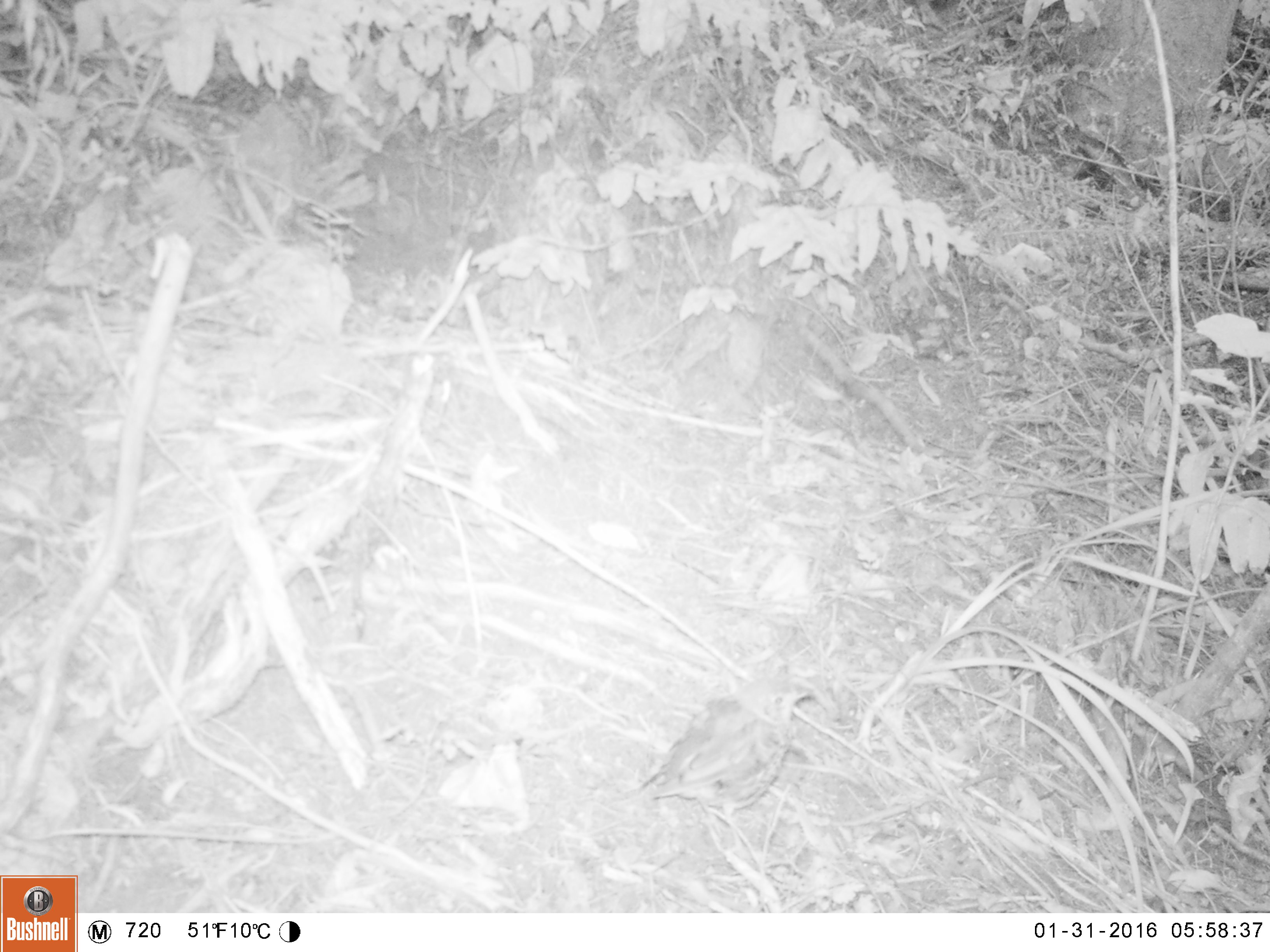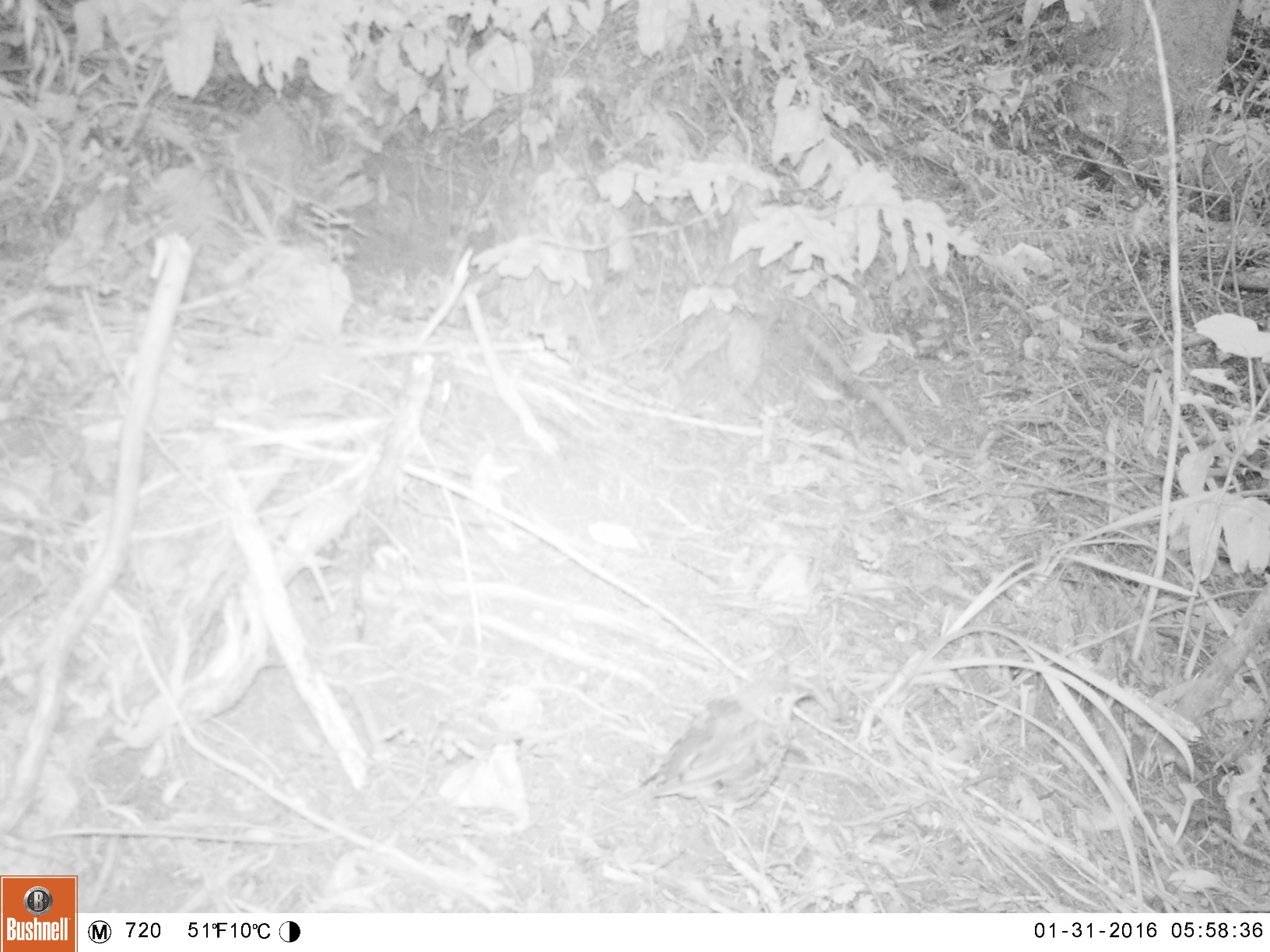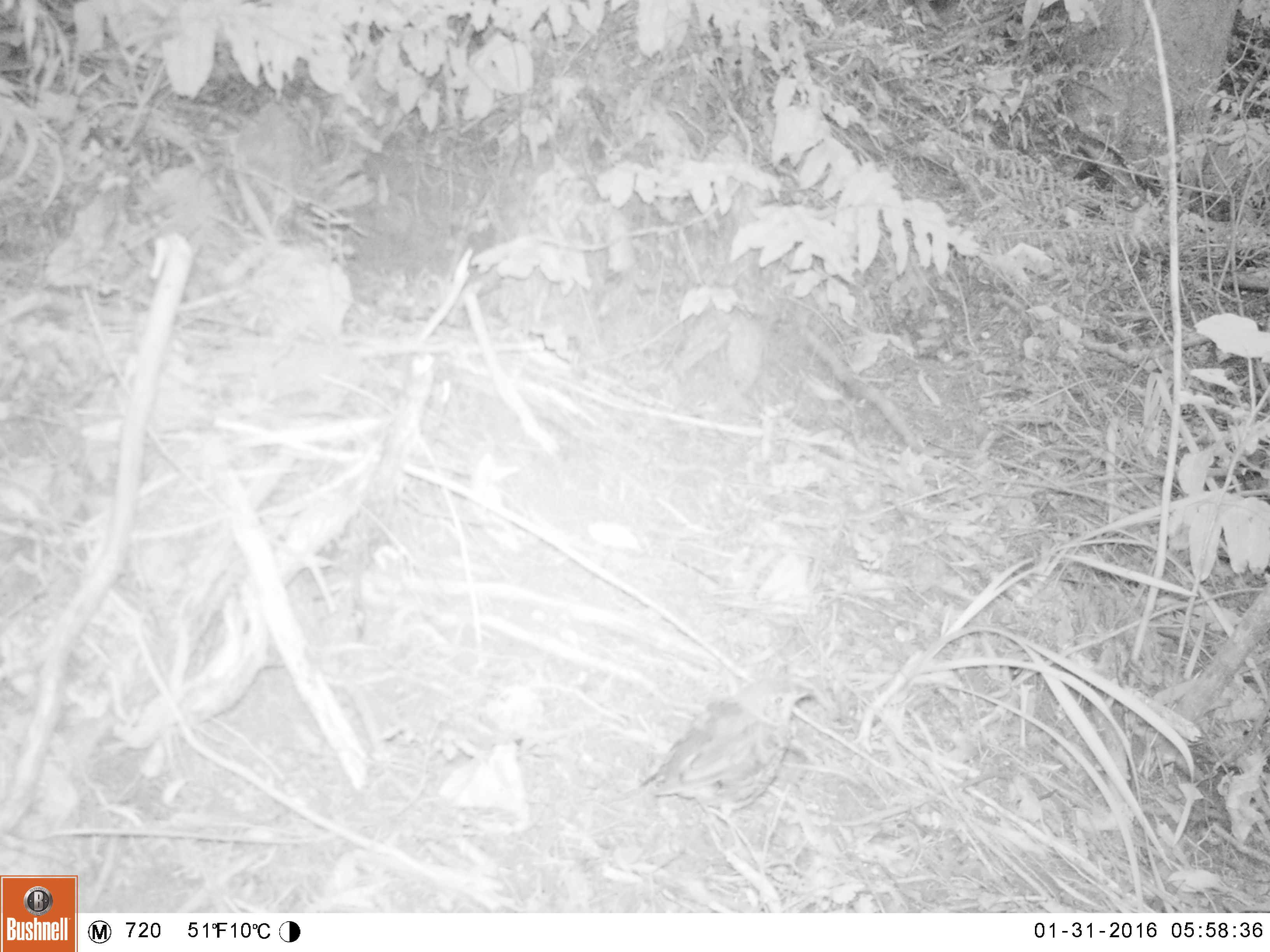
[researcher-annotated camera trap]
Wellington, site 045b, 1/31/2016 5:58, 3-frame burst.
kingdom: Animalia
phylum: Chordata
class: Aves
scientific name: Aves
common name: bird